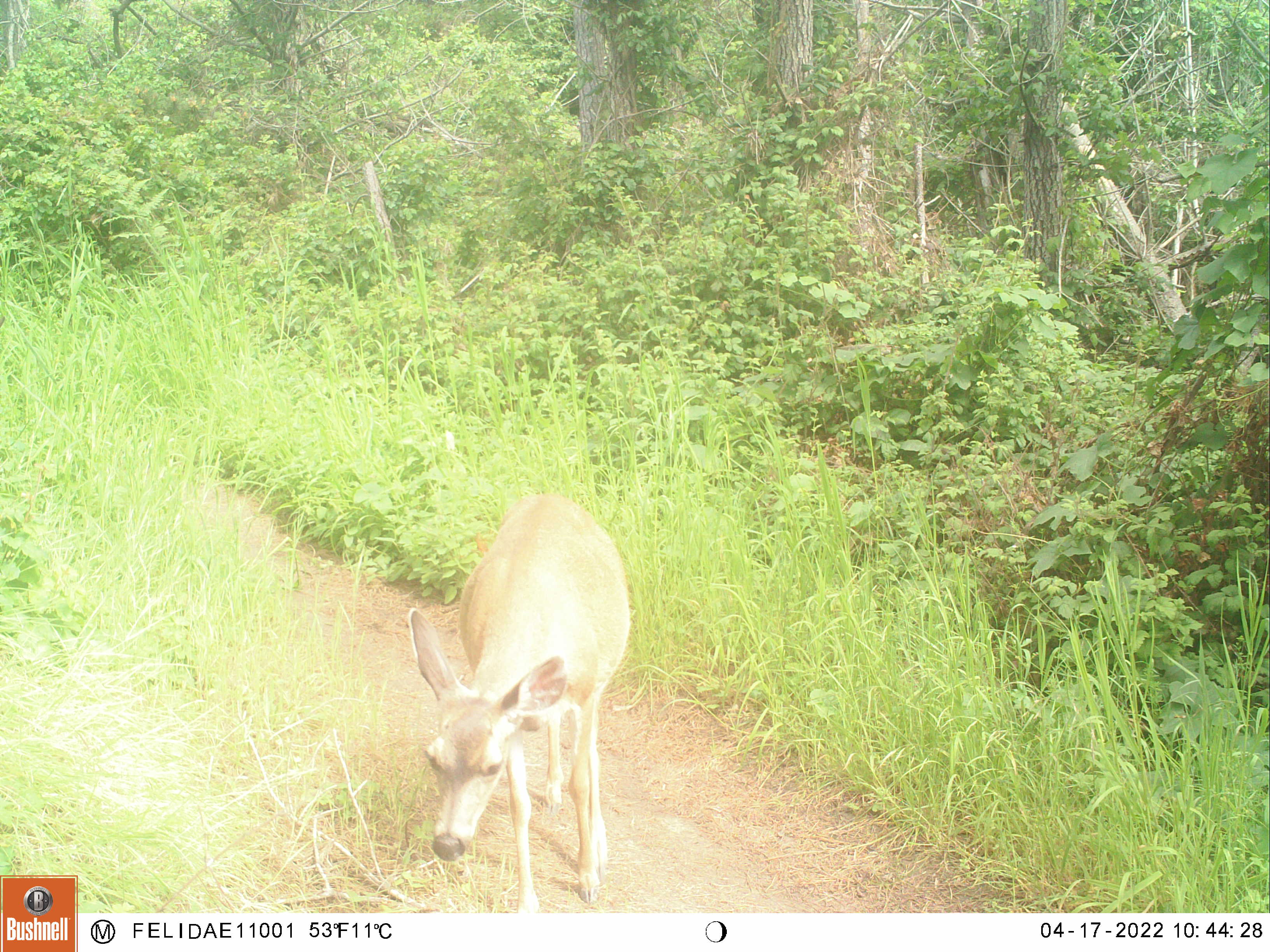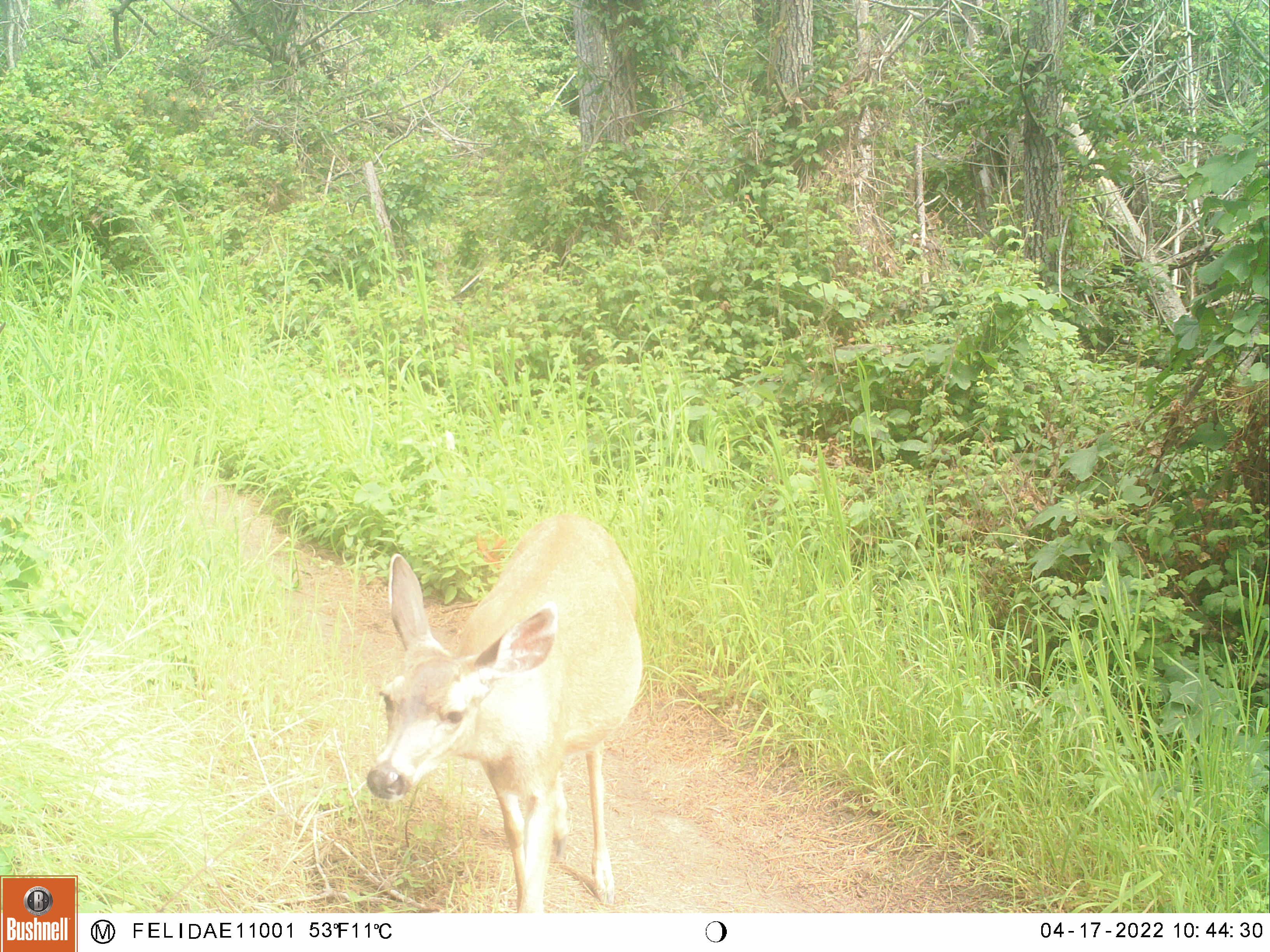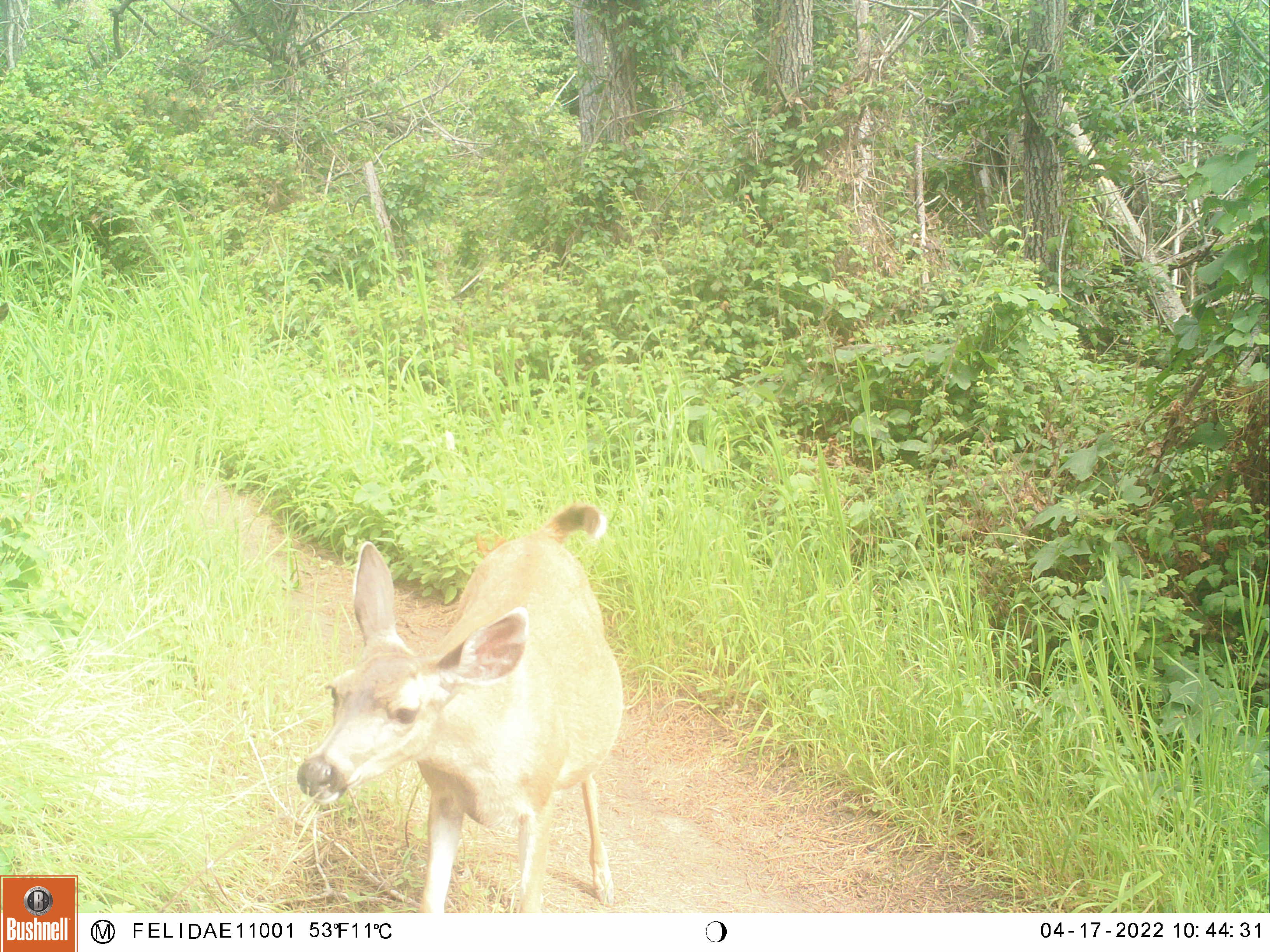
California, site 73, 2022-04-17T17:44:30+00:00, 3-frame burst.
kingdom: Animalia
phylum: Chordata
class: Mammalia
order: Artiodactyla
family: Cervidae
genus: Odocoileus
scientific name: Odocoileus hemionus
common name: mule deer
Mule deer (Odocoileus hemionus).